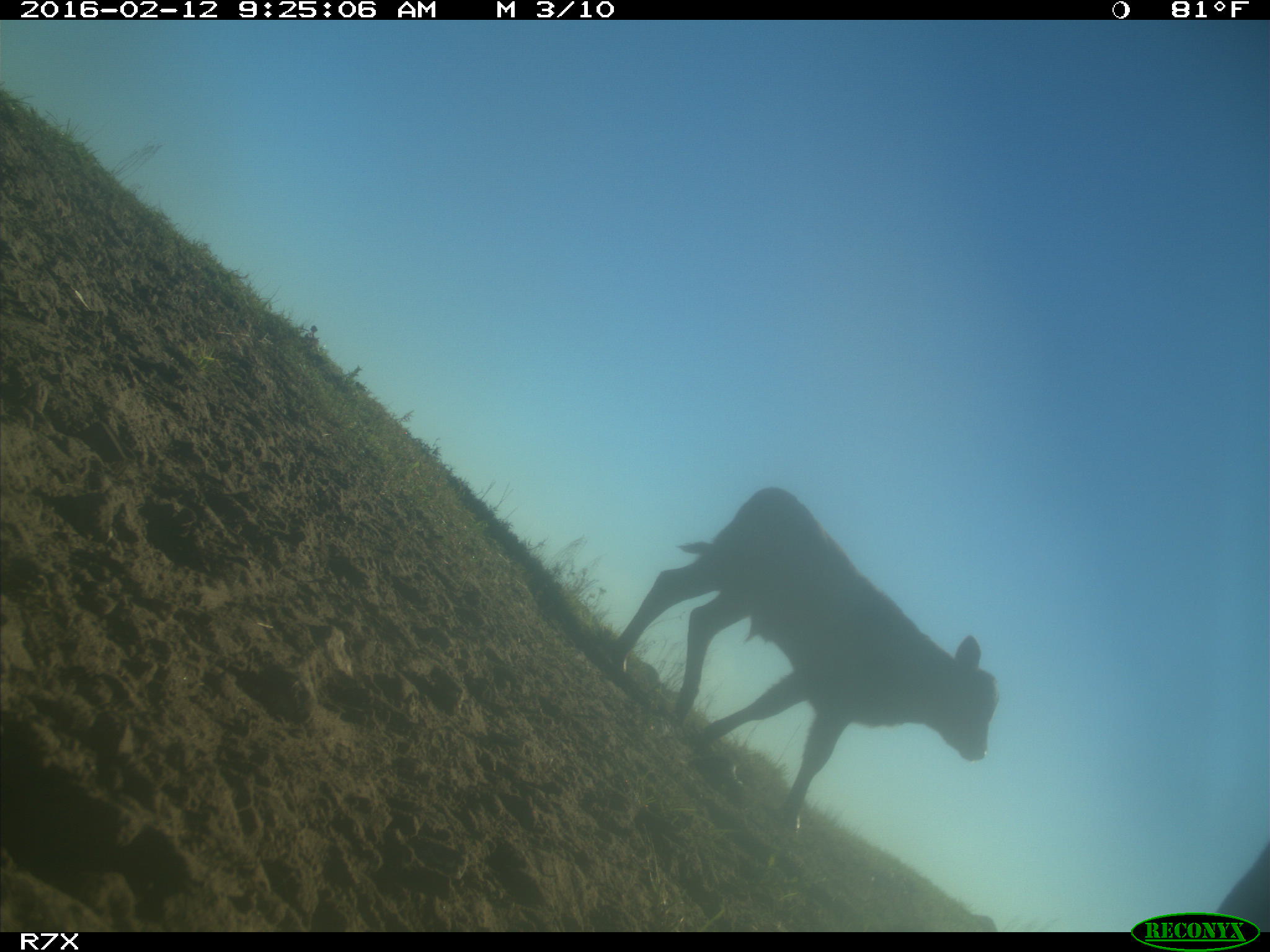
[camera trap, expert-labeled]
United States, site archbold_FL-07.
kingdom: Animalia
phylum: Chordata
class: Mammalia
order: Artiodactyla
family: Bovidae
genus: Bos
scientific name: Bos taurus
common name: domestic cow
Bos taurus (domestic cow).